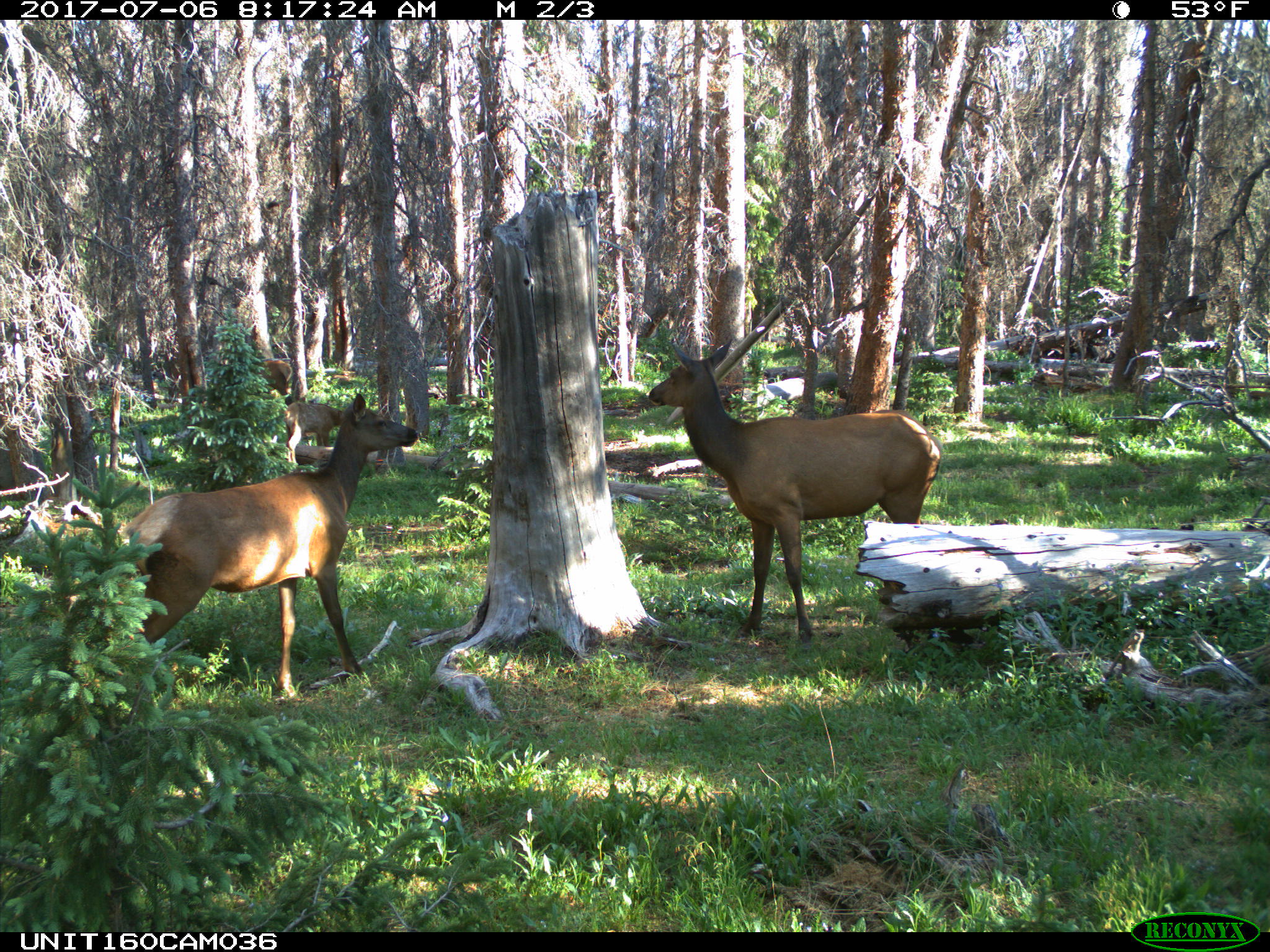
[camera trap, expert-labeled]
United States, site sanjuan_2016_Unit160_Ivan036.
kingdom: Animalia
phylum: Chordata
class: Mammalia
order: Artiodactyla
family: Cervidae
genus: Cervus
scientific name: Cervus elaphus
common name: red deer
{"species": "Cervus elaphus (red deer)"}